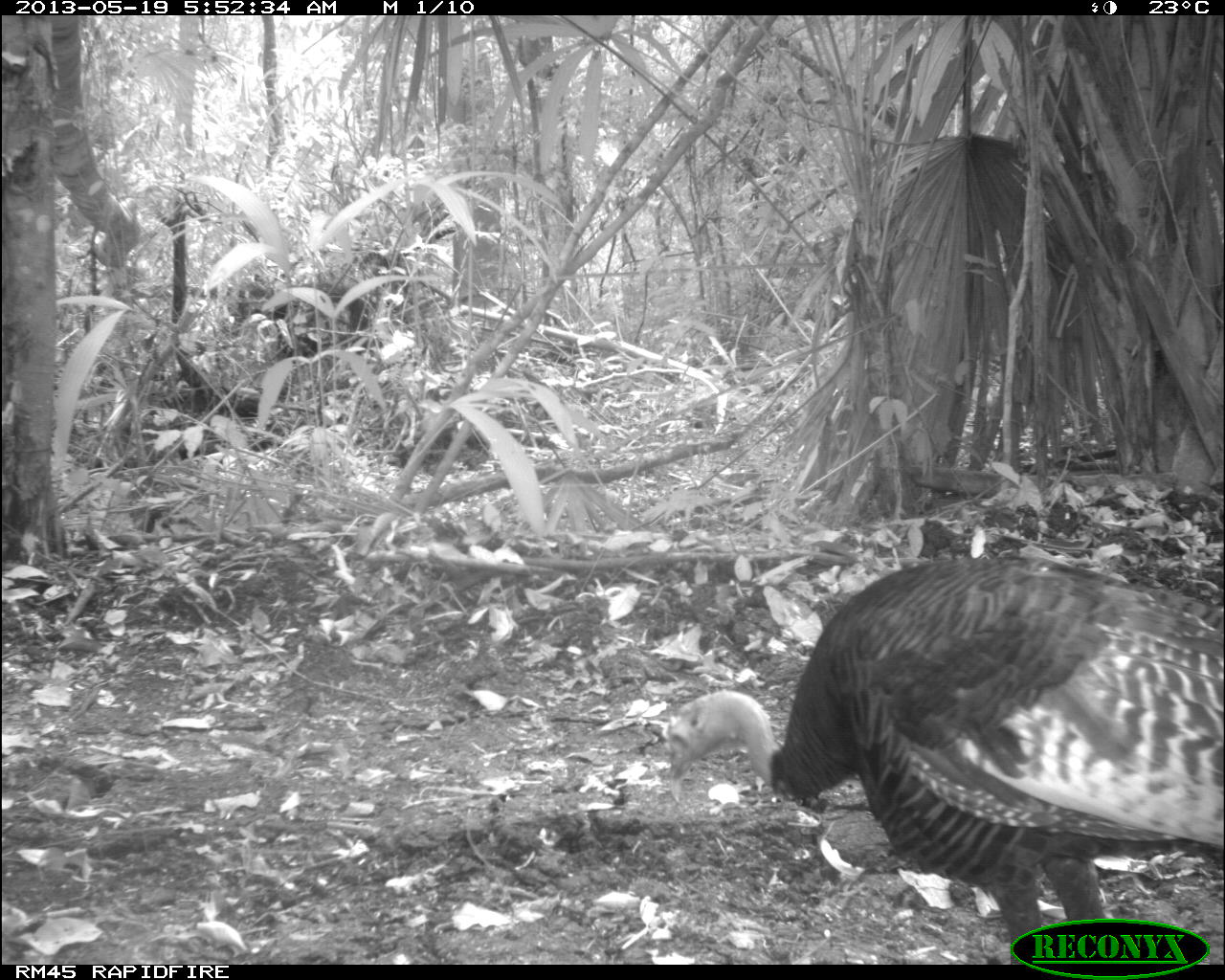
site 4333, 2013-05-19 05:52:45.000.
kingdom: Animalia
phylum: Chordata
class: Aves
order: Galliformes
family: Phasianidae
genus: Meleagris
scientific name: Meleagris ocellata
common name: ocellated turkey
Meleagris ocellata (ocellated turkey), count 1.